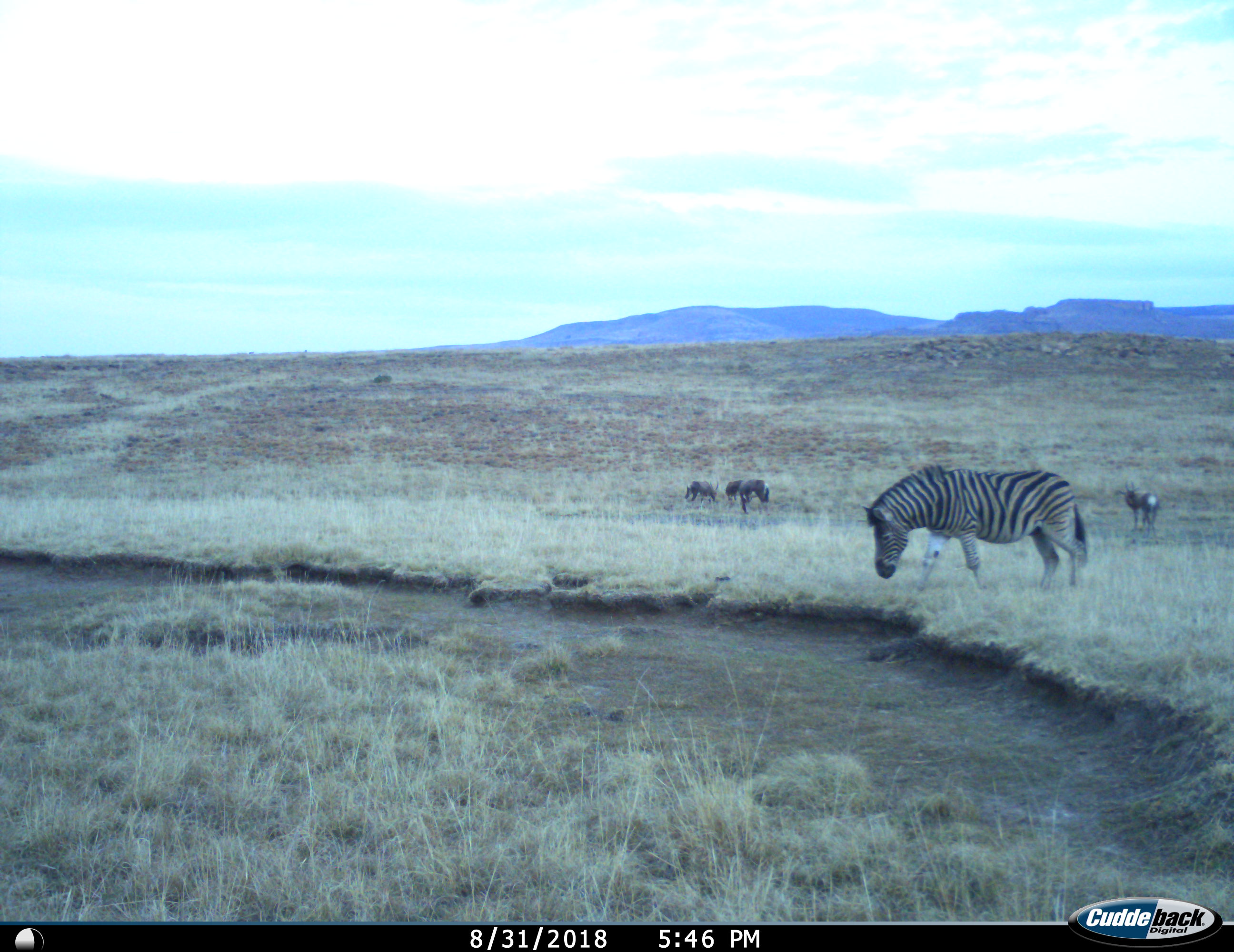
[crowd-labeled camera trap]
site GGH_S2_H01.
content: unidentified animal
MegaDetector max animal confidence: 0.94